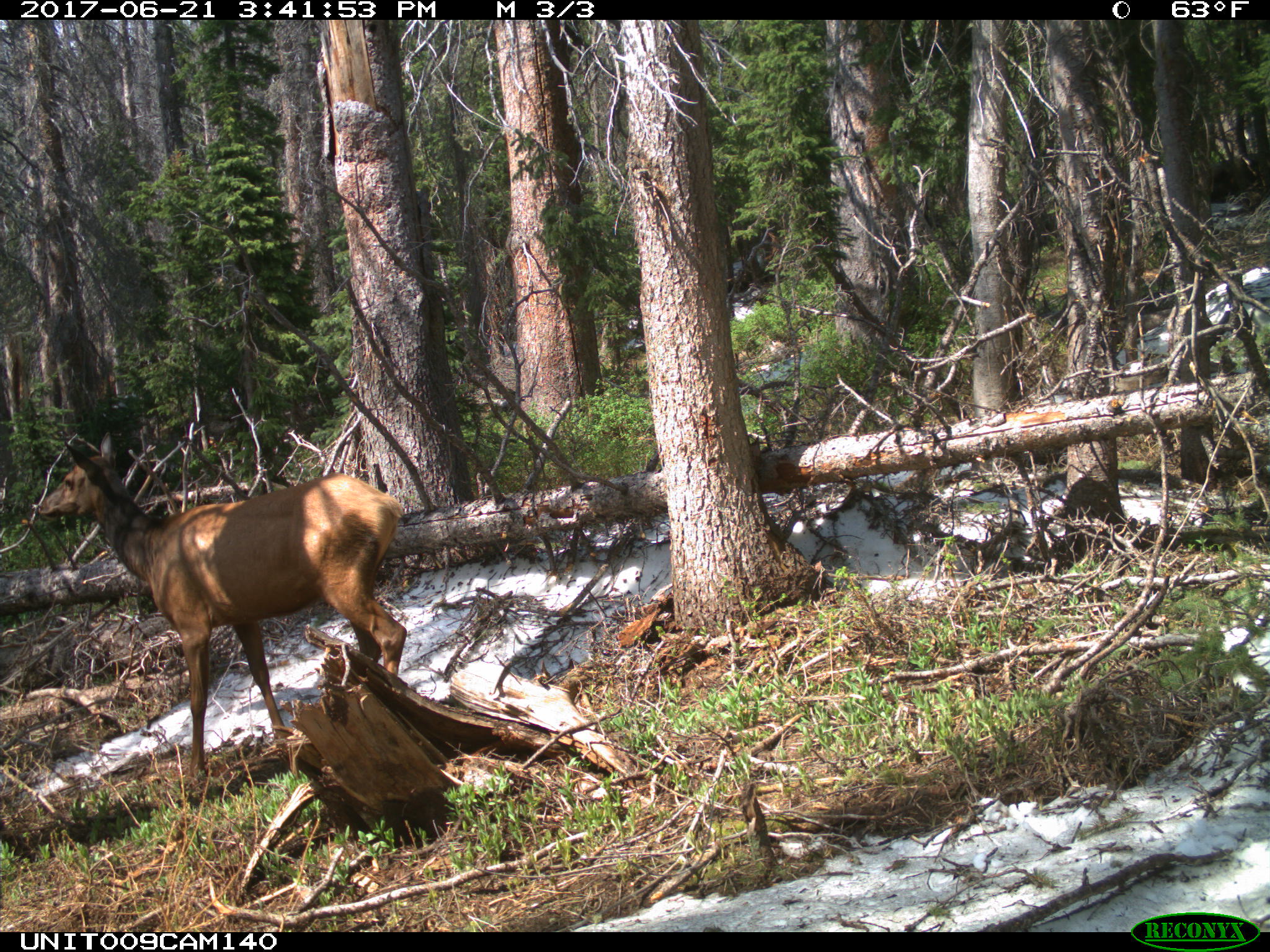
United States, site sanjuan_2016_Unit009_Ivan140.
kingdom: Animalia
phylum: Chordata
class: Mammalia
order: Artiodactyla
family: Cervidae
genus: Cervus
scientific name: Cervus elaphus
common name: red deer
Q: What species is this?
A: Cervus elaphus (red deer).